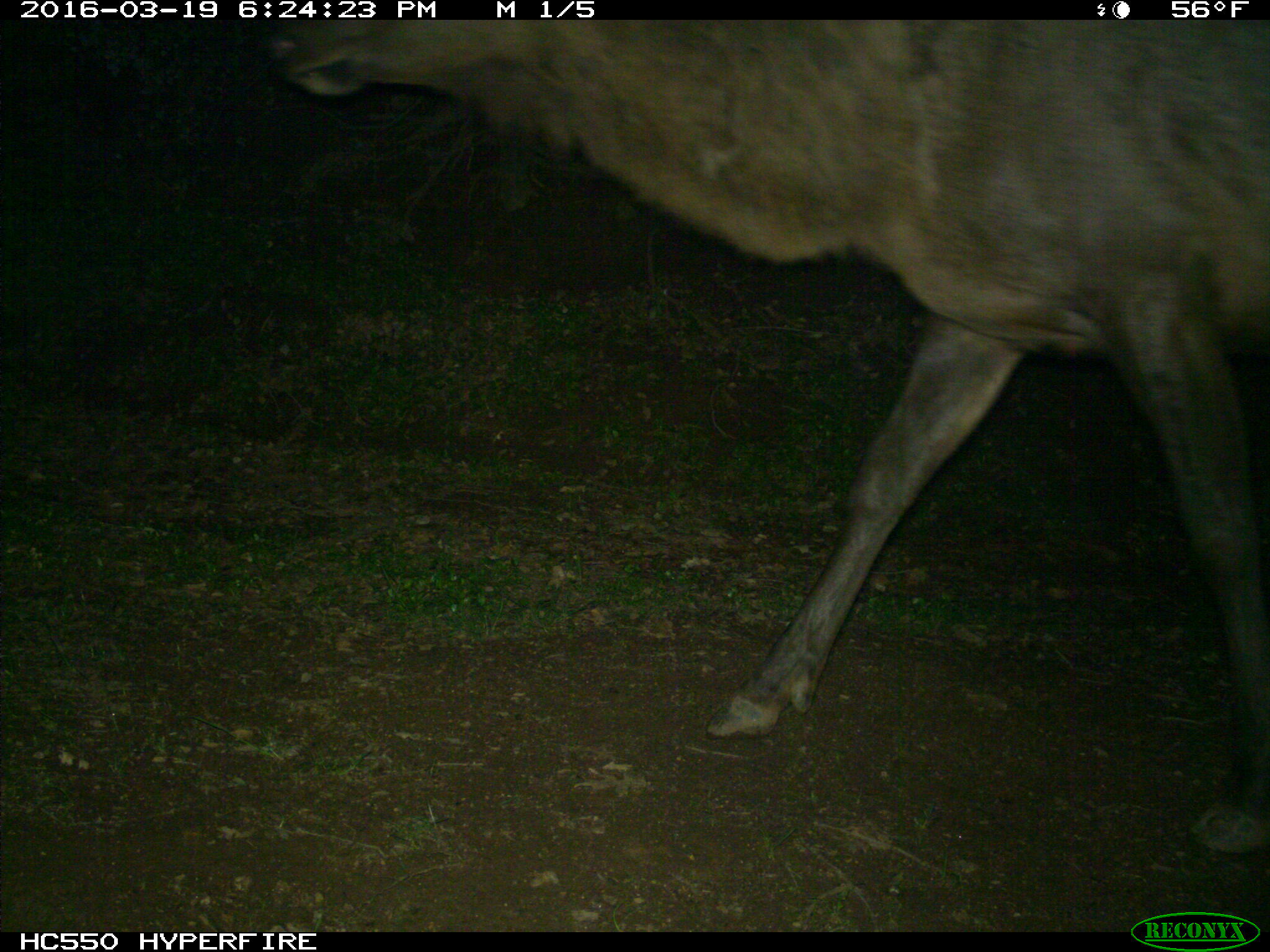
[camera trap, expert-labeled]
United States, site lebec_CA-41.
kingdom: Animalia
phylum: Chordata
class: Mammalia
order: Artiodactyla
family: Cervidae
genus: Cervus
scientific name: Cervus canadensis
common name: elk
Cervus canadensis (elk).